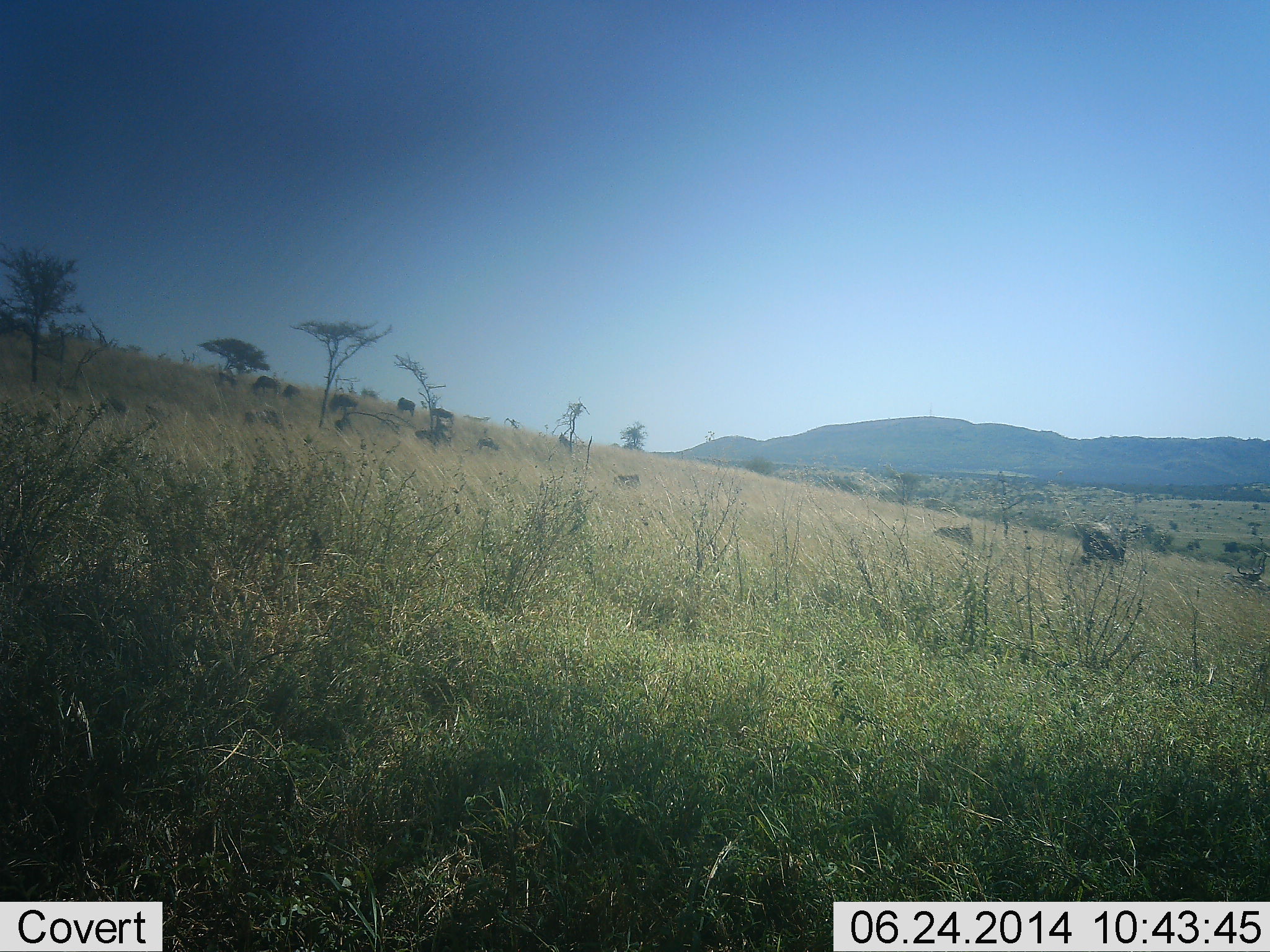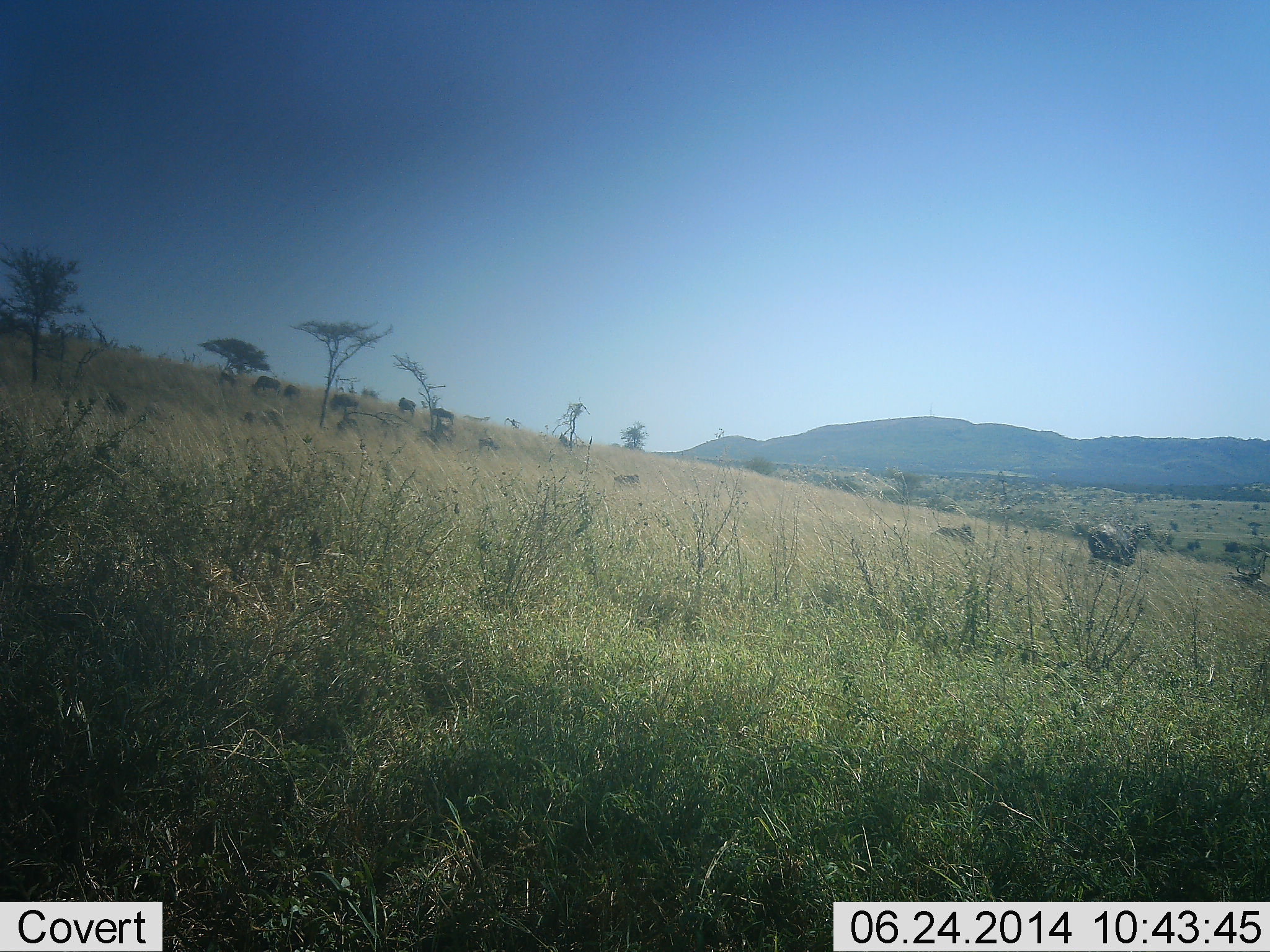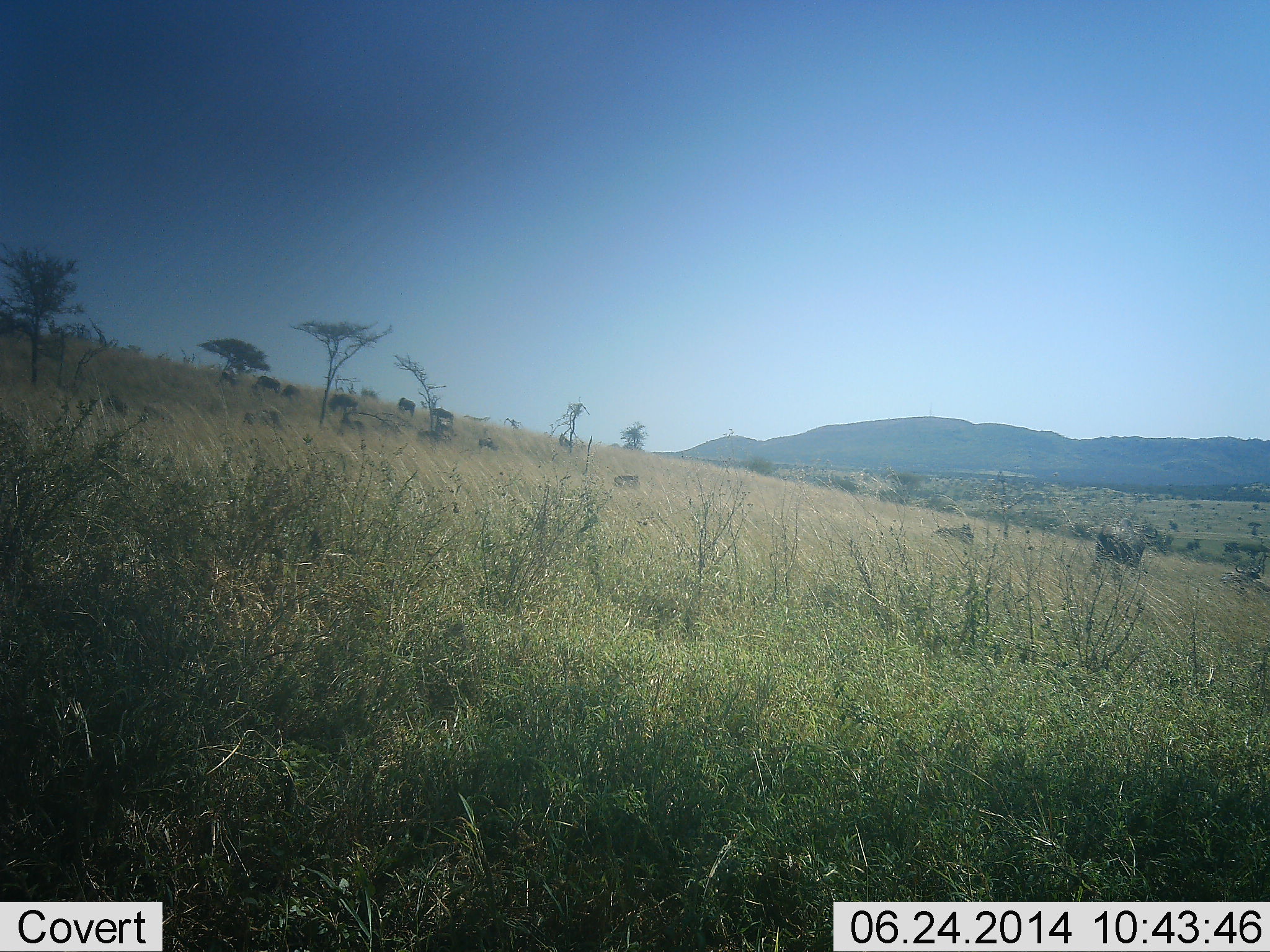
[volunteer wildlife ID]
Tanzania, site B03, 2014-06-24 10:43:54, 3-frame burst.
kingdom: Animalia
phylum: Chordata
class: Mammalia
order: Artiodactyla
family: Bovidae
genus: Connochaetes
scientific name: Connochaetes taurinus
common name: blue wildebeest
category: wildebeest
Wildebeest (blue wildebeest) (Connochaetes taurinus), count 11-50. Behavior (volunteer vote fractions): standing 50%, resting 33%, moving 33%, interacting 0%. Young present (vote fraction): 0%. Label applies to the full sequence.